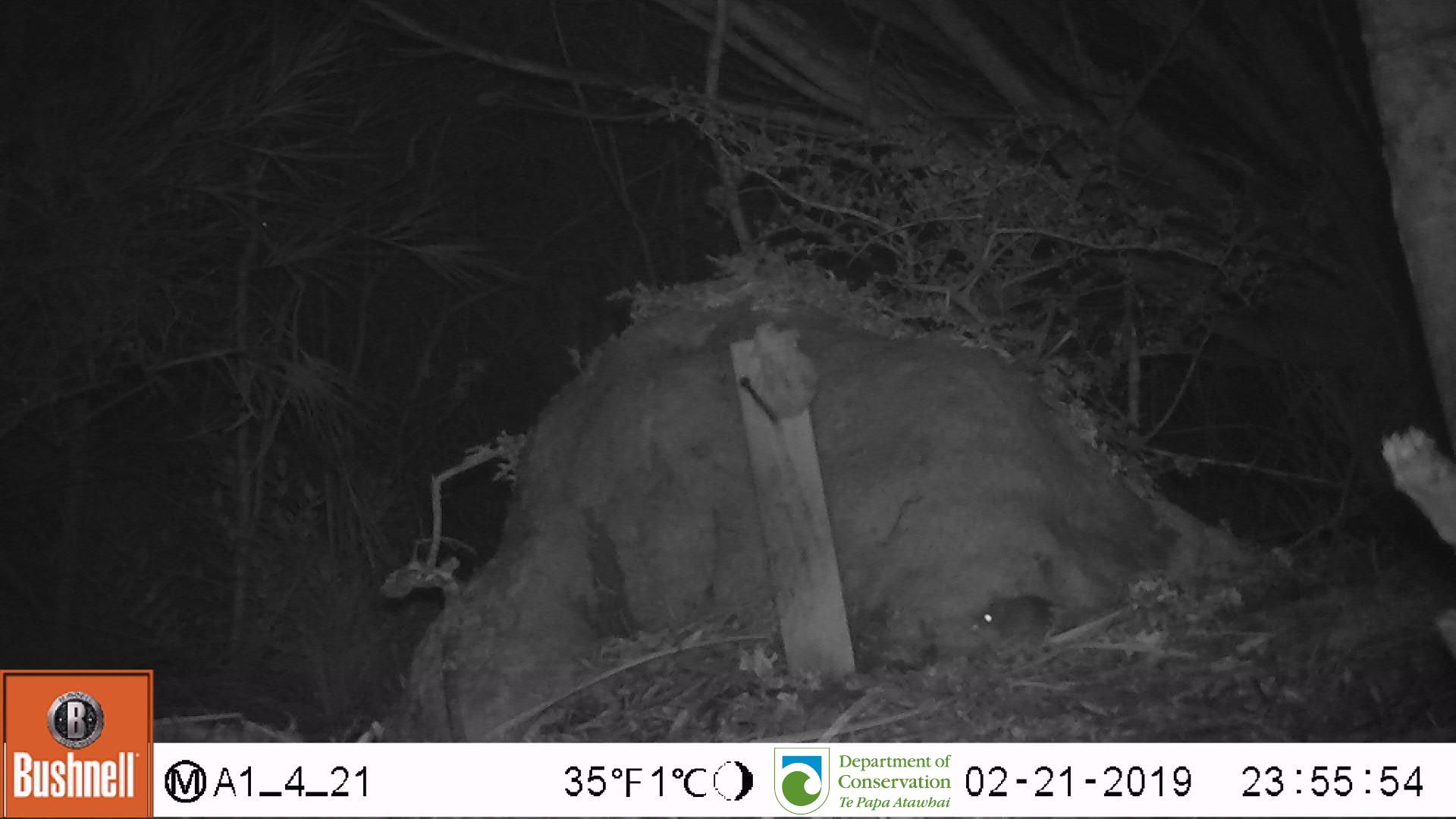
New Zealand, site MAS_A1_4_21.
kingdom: Animalia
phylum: Chordata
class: Mammalia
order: Rodentia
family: Muridae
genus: Mus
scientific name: Mus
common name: mouse